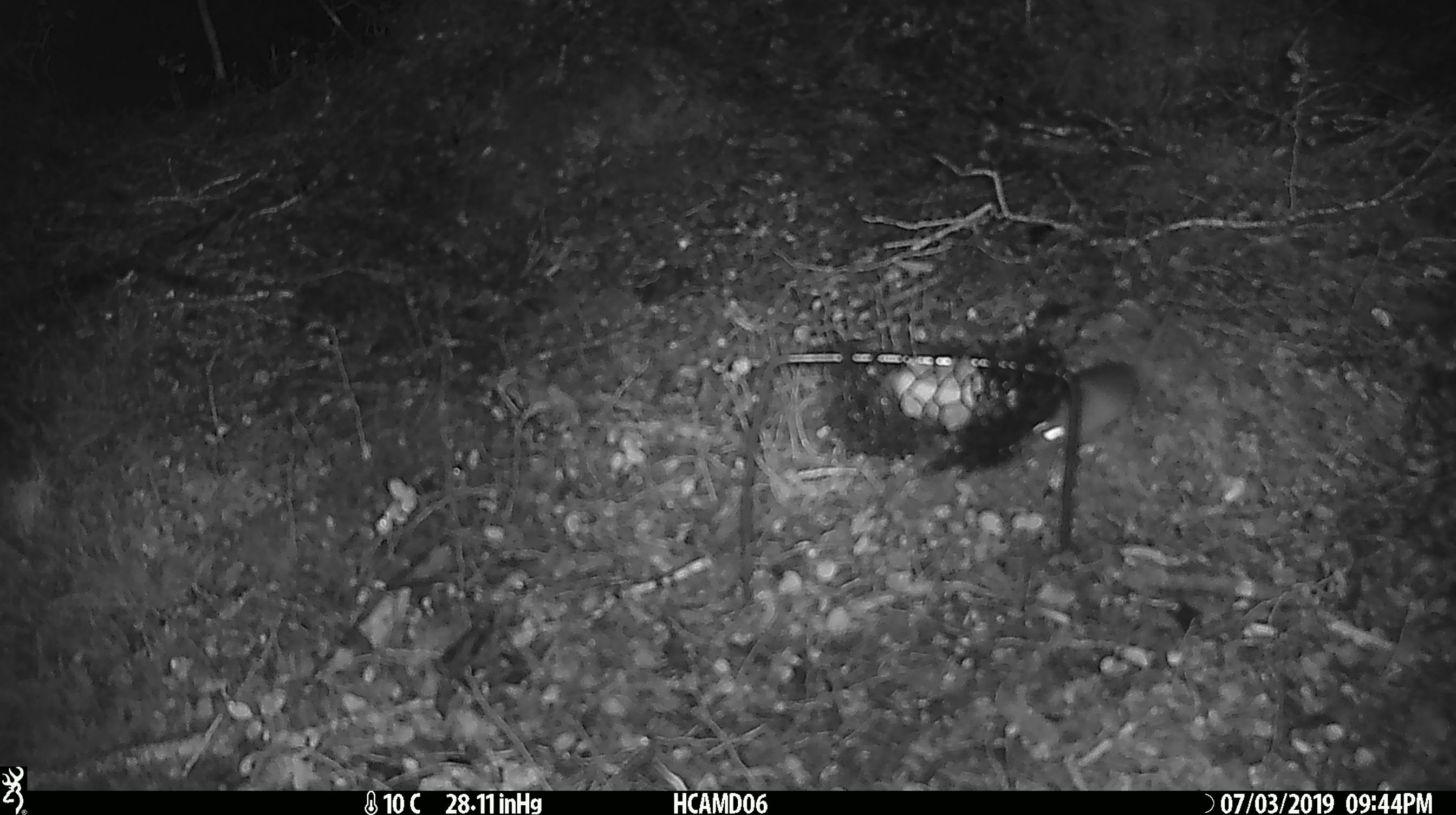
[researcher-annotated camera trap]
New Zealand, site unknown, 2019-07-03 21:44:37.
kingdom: Animalia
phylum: Chordata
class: Mammalia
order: Rodentia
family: Muridae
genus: Mus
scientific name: Mus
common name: mouse